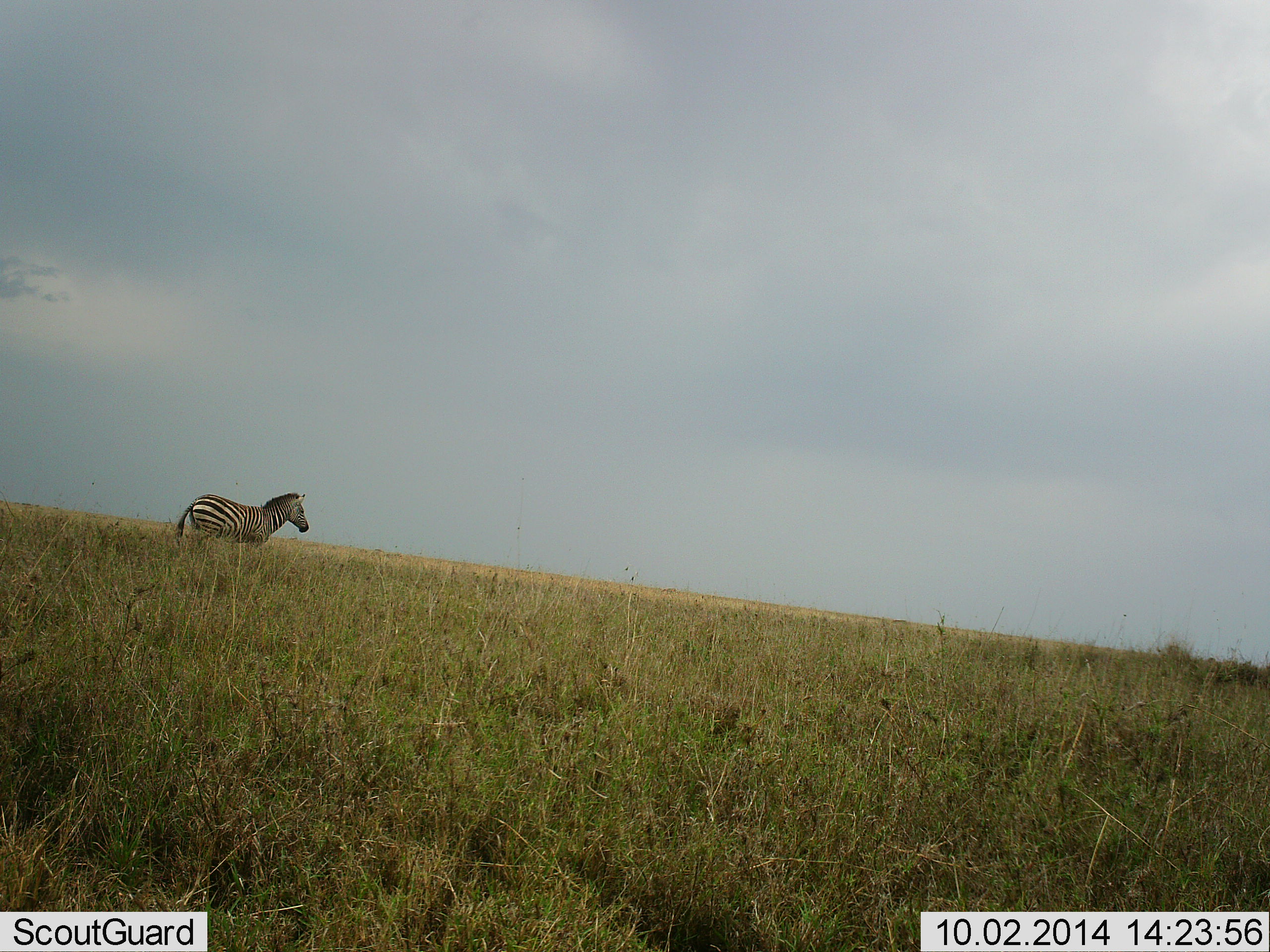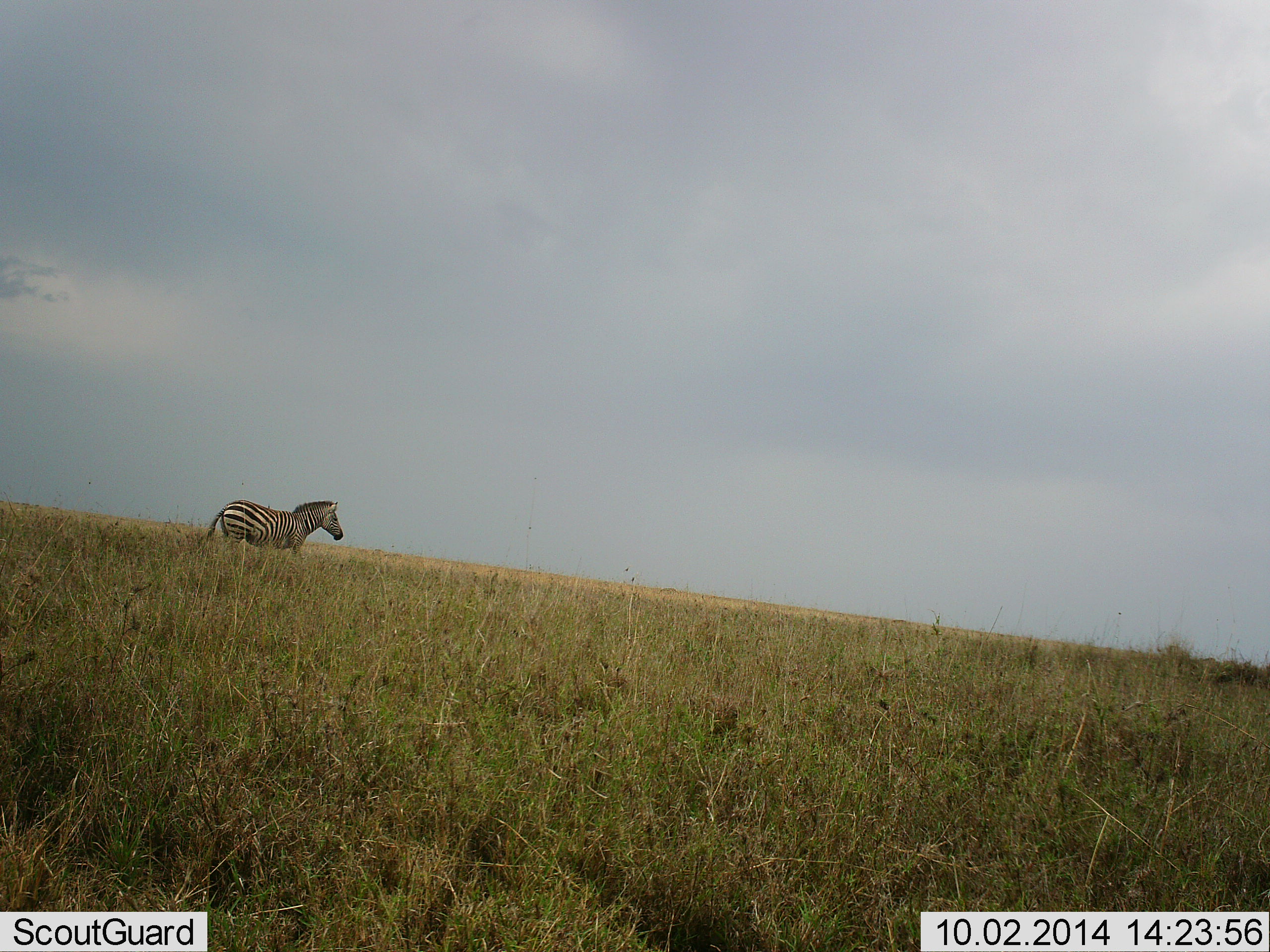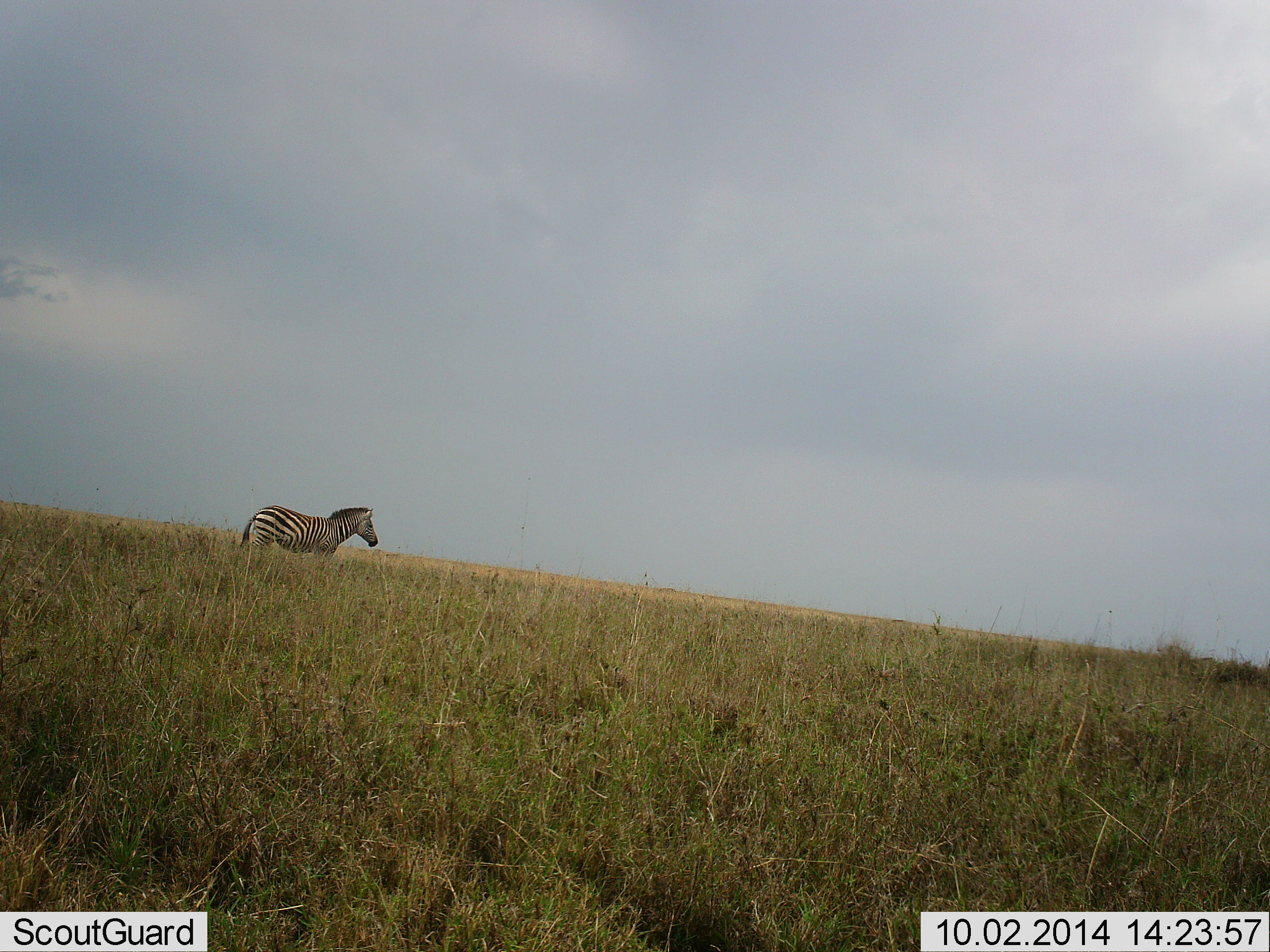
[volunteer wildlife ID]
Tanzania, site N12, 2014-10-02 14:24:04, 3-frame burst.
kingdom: Animalia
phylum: Chordata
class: Mammalia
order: Perissodactyla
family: Equidae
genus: Equus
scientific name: Equus quagga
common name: plains zebra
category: zebra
Zebra (plains zebra) (Equus quagga), count 1. Behavior (volunteer vote fractions): standing 0%, resting 0%, moving 100%, interacting 0%. Young present (vote fraction): 0%. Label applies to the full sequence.